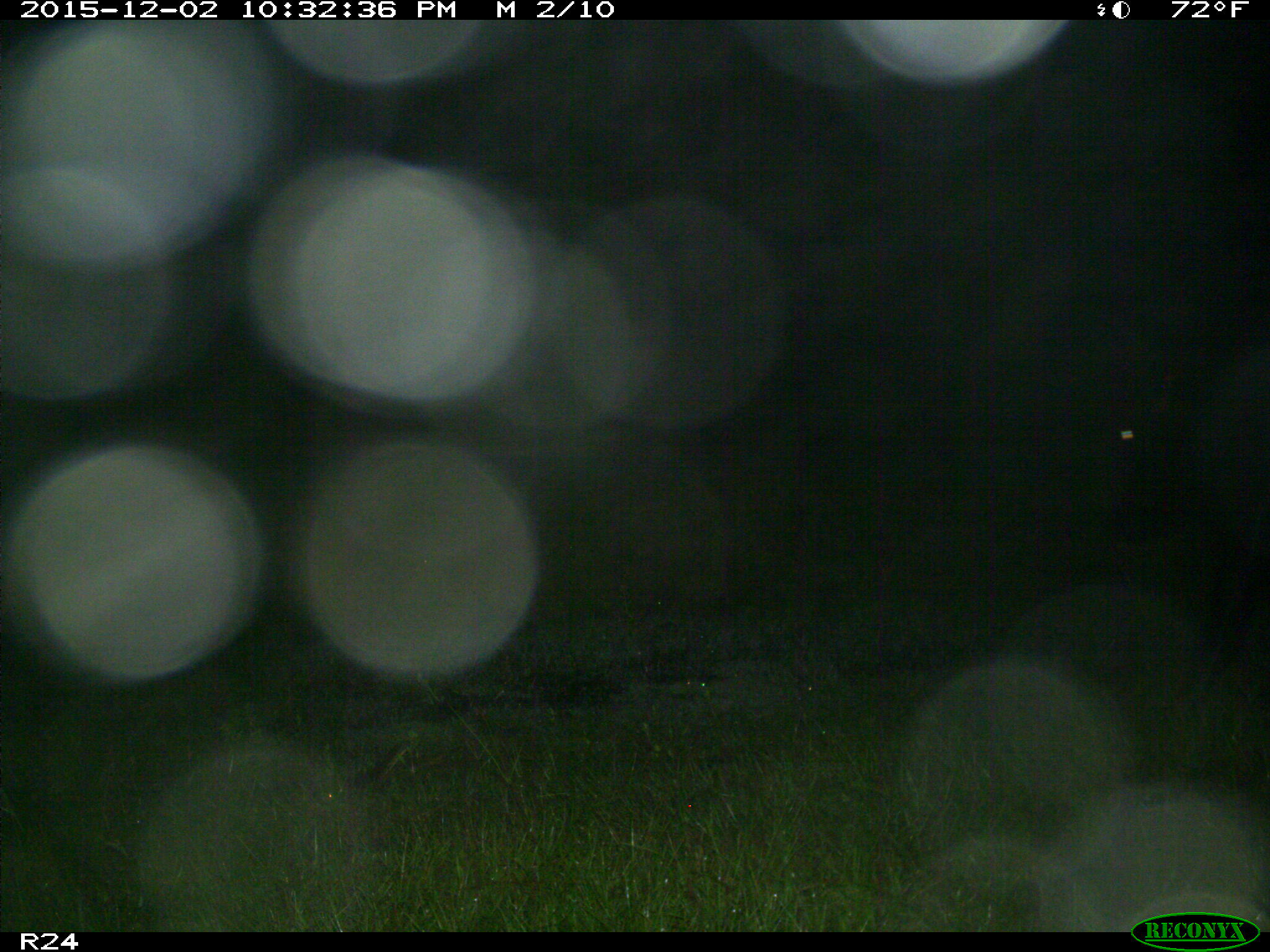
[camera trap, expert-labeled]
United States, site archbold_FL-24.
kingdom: Animalia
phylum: Chordata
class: Mammalia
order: Artiodactyla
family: Bovidae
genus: Bos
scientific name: Bos taurus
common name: domestic cow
Bos taurus (domestic cow).